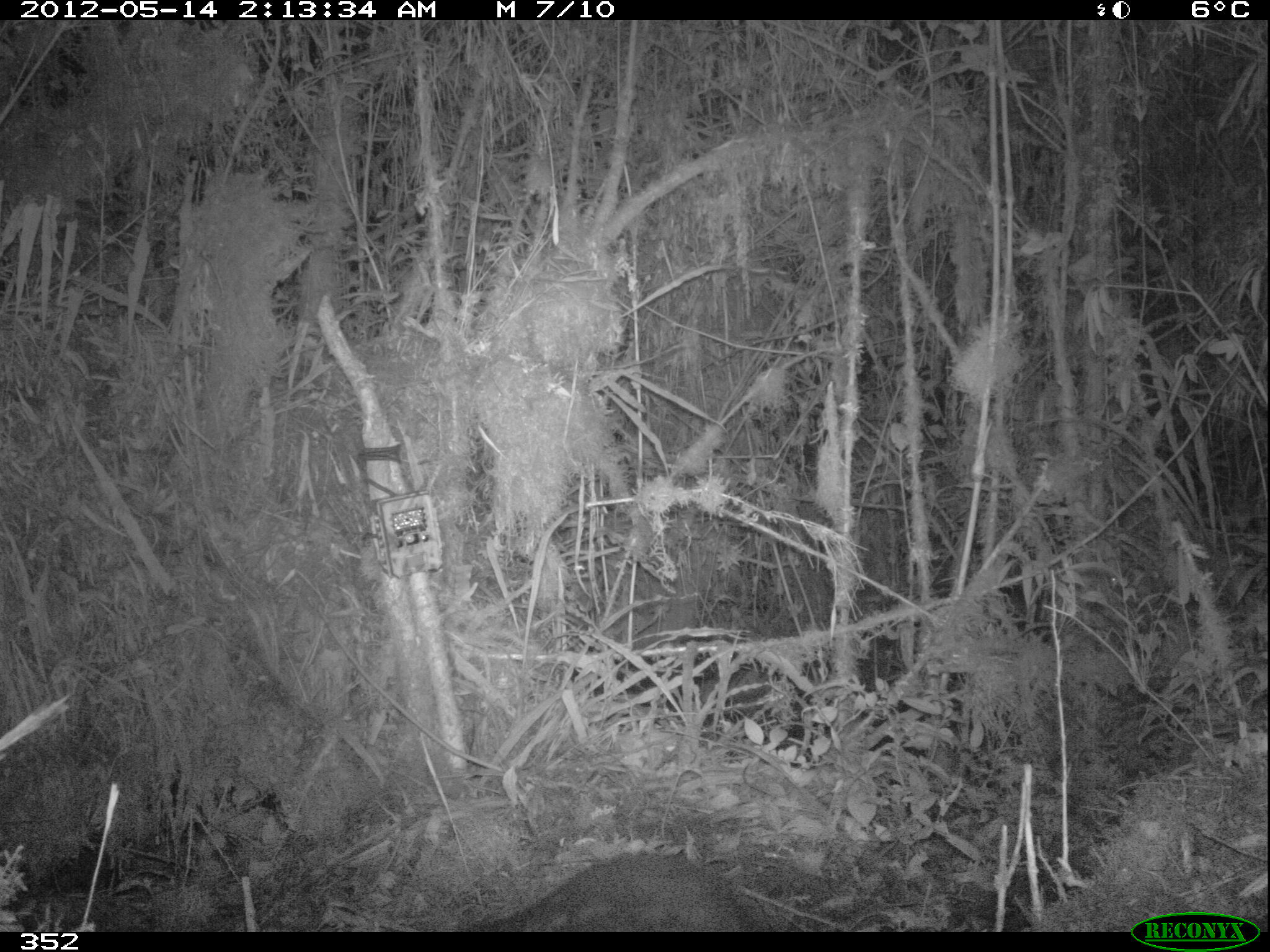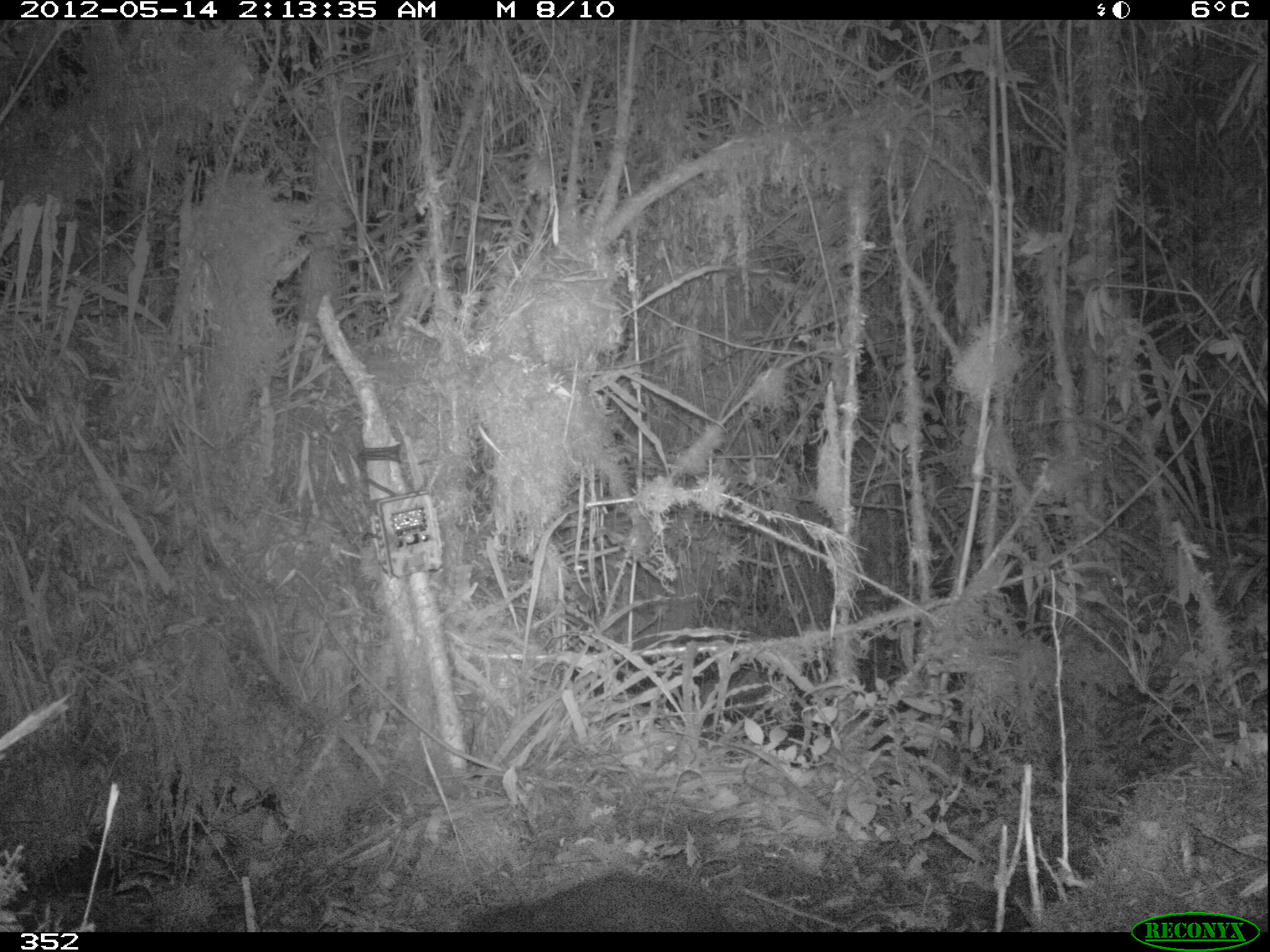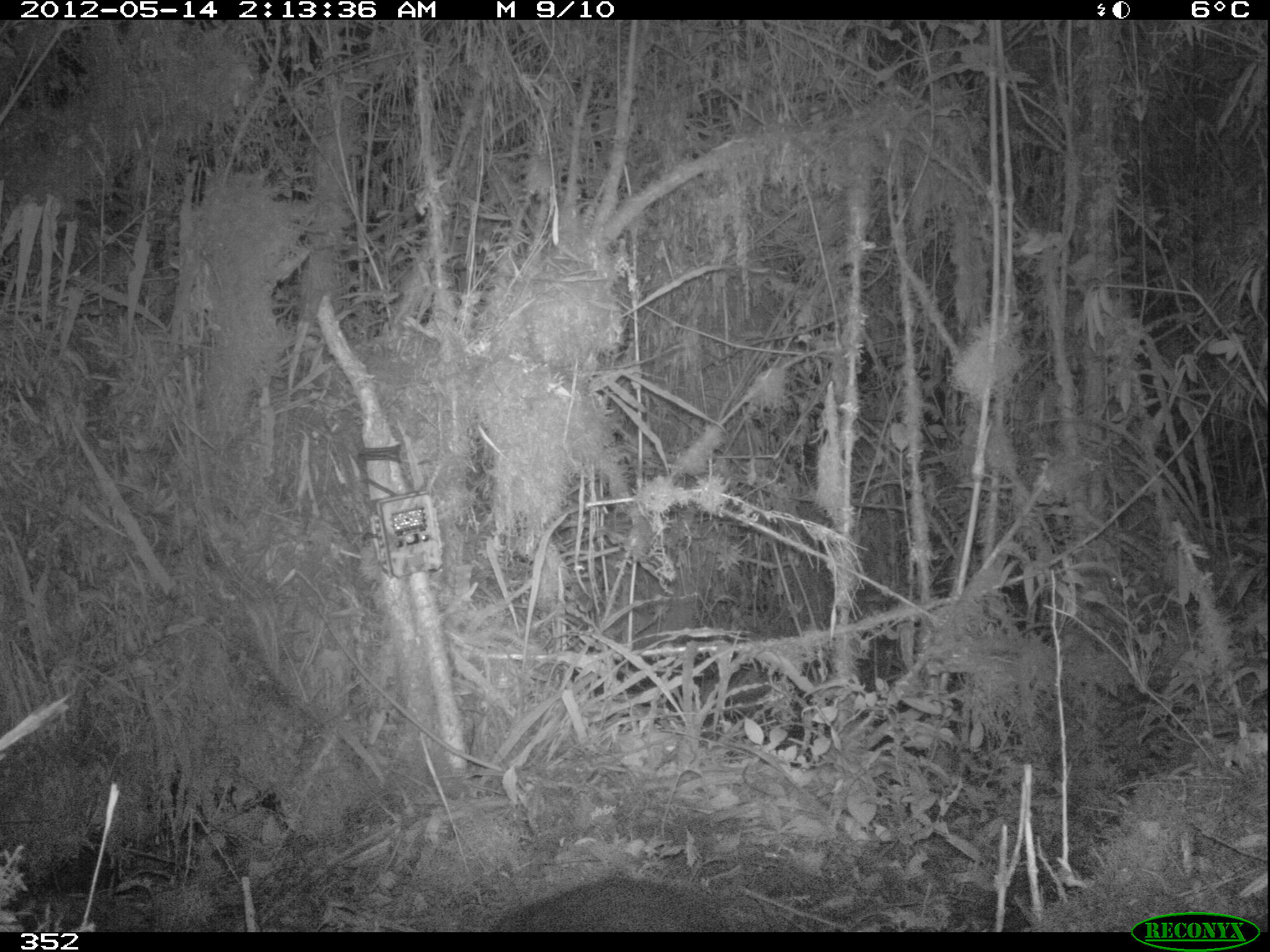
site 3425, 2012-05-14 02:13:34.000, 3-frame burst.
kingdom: Animalia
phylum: Chordata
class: Mammalia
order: Rodentia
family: Cuniculidae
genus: Cuniculus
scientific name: Cuniculus taczanowskii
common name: mountain paca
Cuniculus taczanowskii (mountain paca).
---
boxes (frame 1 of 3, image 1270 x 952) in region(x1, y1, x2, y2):
cuniculus taczanowskii: region(486, 853, 760, 932)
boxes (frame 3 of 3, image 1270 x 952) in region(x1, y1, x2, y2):
cuniculus taczanowskii: region(490, 874, 731, 931)